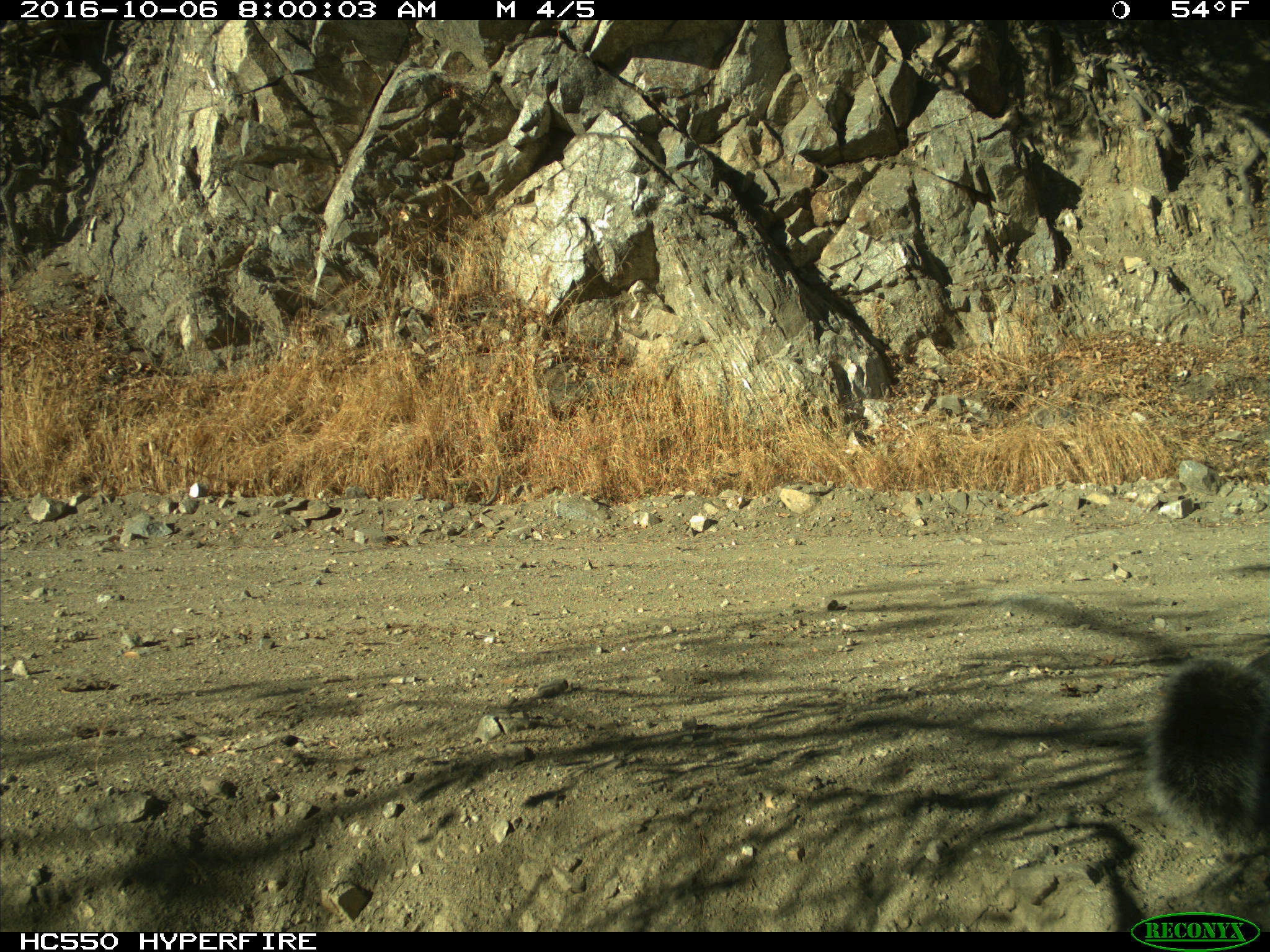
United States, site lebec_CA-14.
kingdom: Animalia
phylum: Chordata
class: Mammalia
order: Rodentia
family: Sciuridae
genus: Sciurus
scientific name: Sciurus carolinensis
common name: eastern gray squirrel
Sciurus carolinensis (eastern gray squirrel).